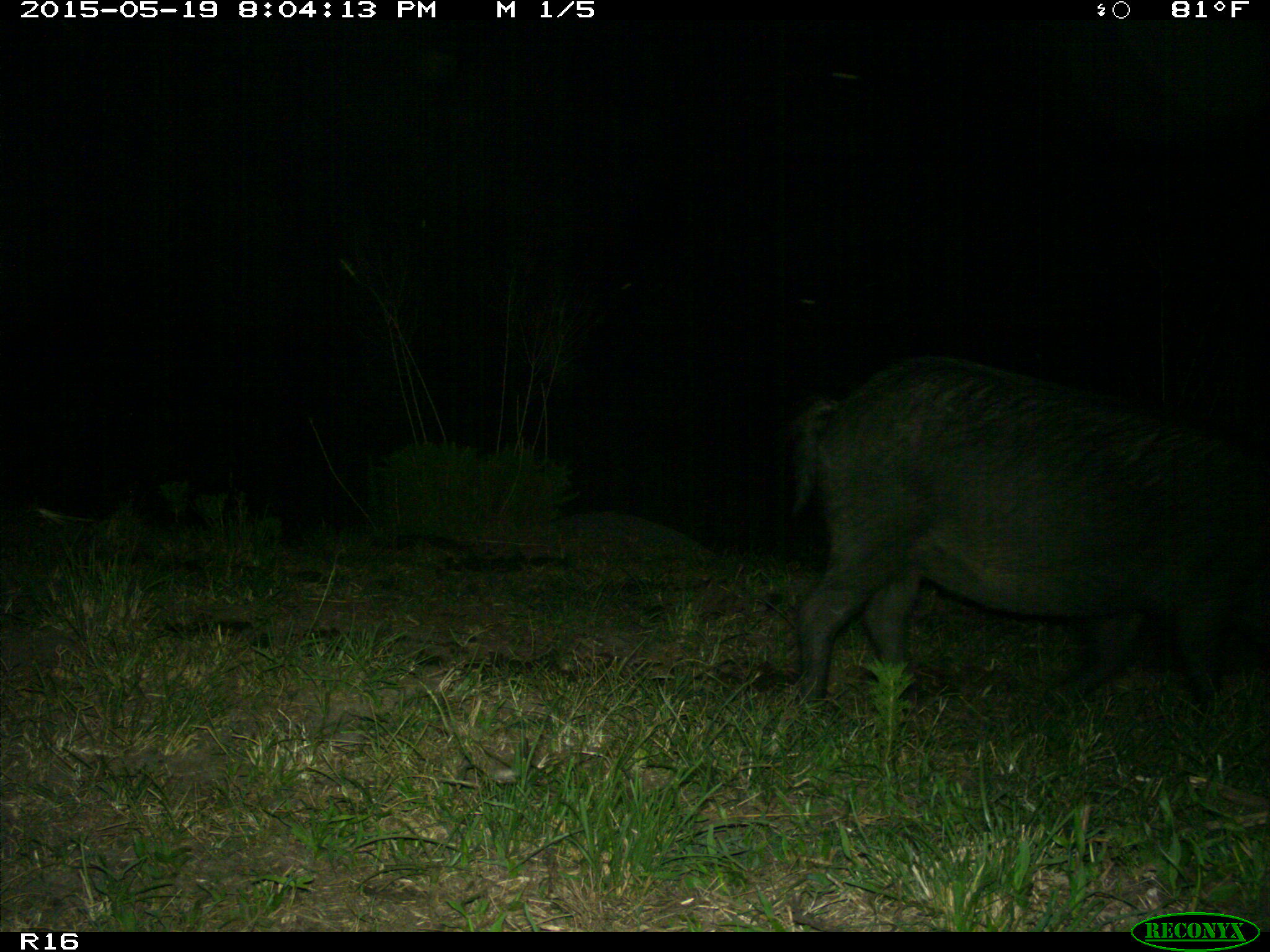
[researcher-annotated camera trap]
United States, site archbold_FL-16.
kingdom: Animalia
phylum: Chordata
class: Mammalia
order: Artiodactyla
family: Suidae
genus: Sus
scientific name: Sus scrofa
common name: wild boar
Sus scrofa (wild boar).